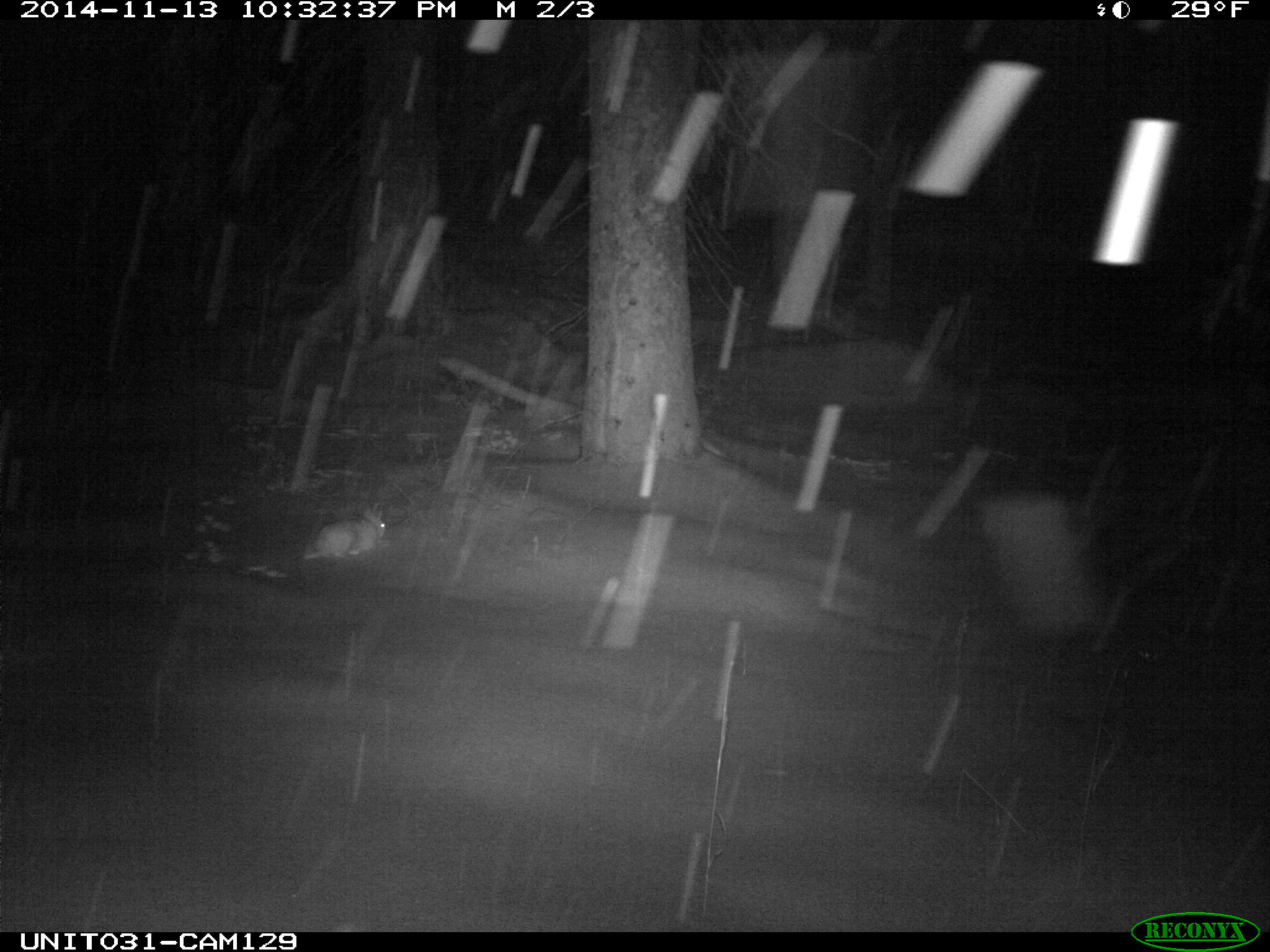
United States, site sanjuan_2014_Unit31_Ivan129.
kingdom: Animalia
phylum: Chordata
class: Mammalia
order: Lagomorpha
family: Leporidae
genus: Lepus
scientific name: Lepus americanus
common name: snowshoe hare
Lepus americanus (snowshoe hare).